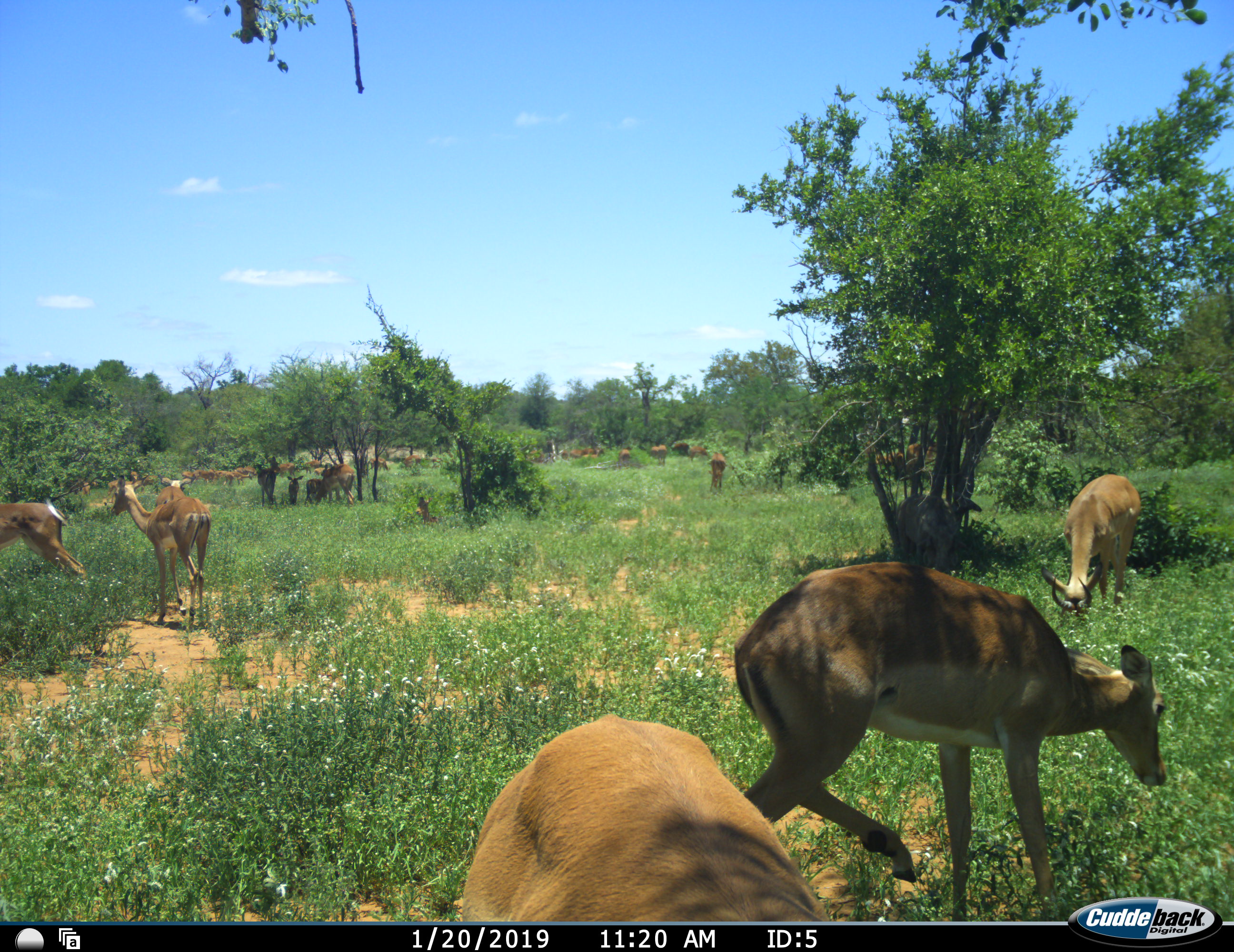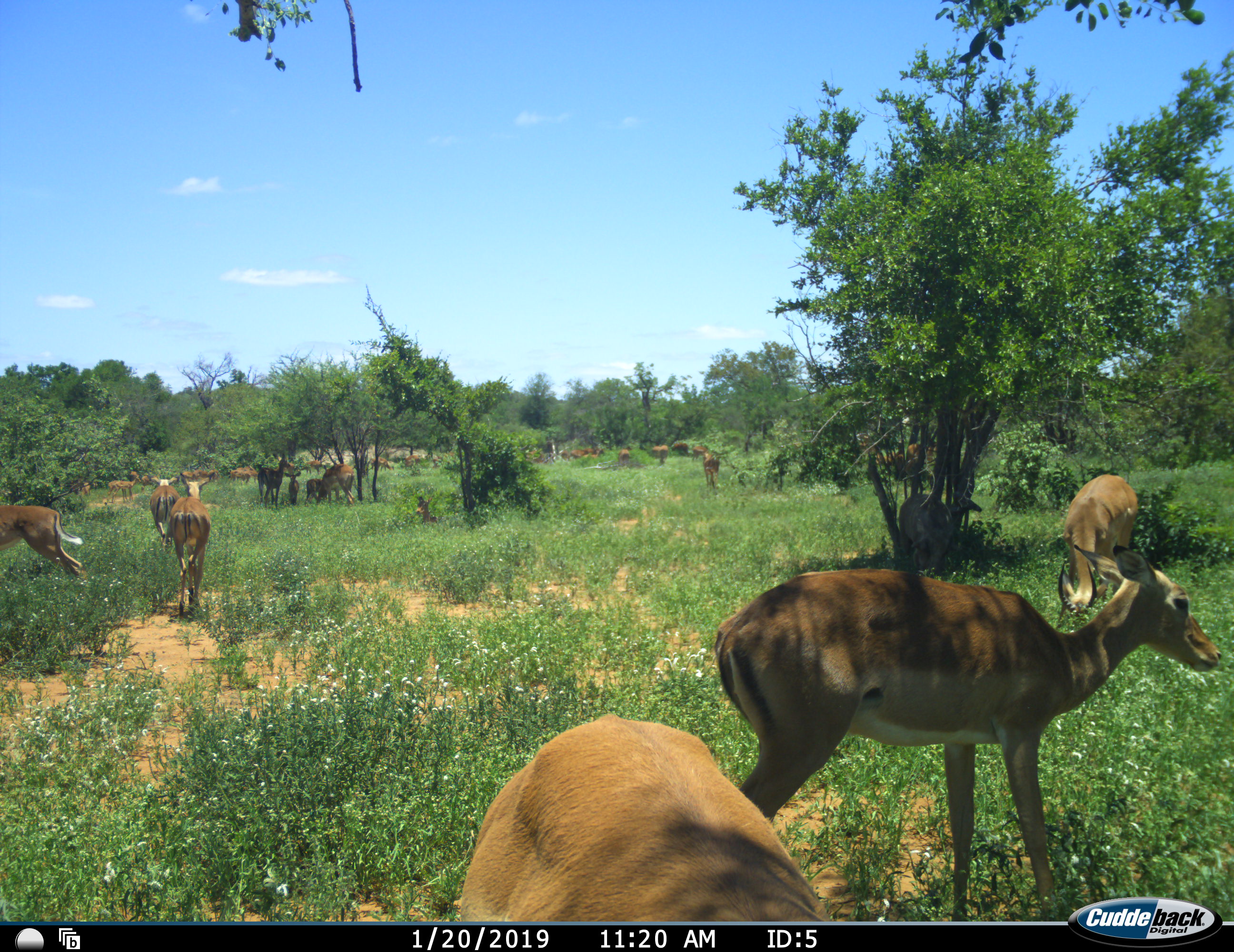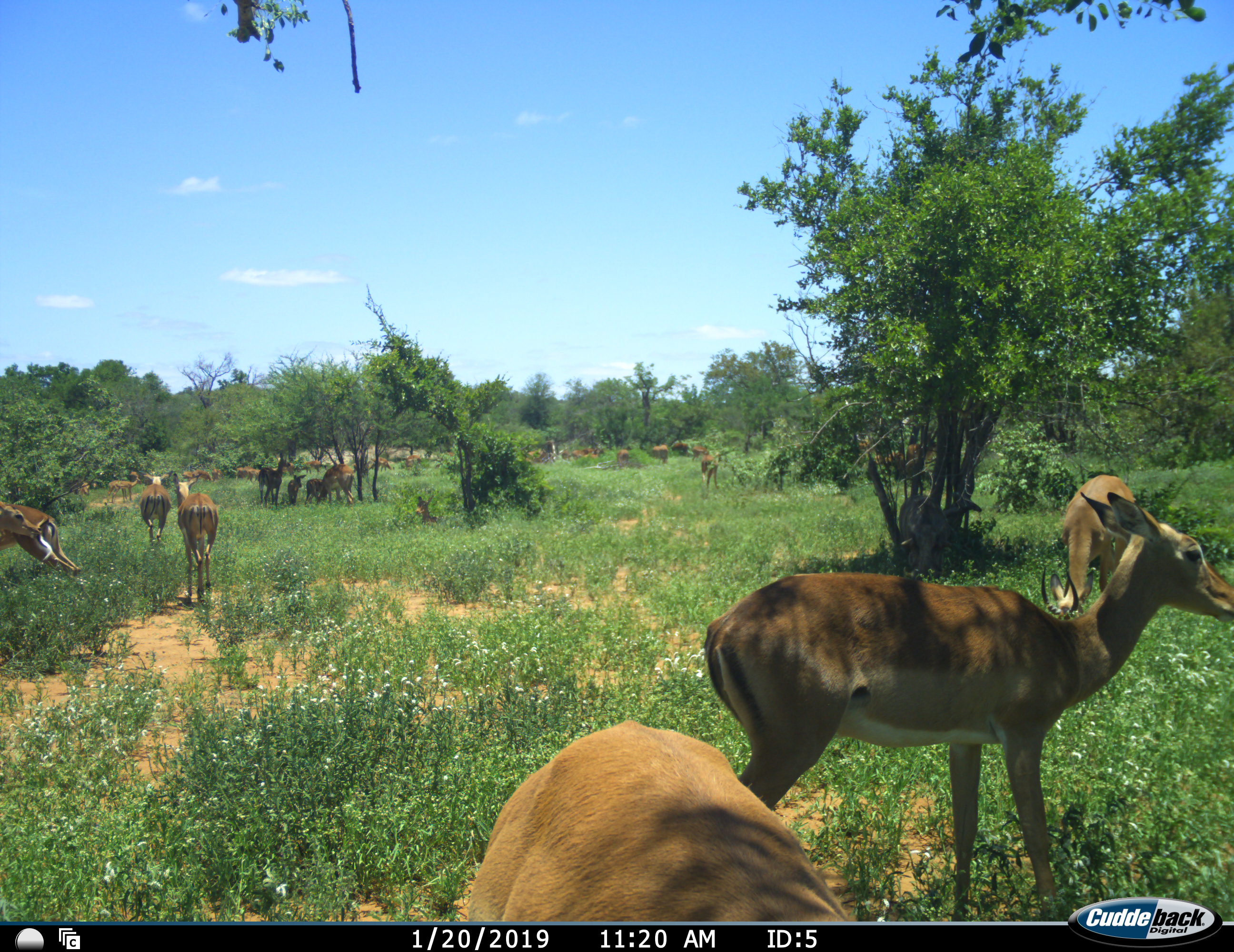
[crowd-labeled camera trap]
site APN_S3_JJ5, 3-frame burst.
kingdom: Animalia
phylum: Chordata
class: Mammalia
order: Artiodactyla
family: Bovidae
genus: Aepyceros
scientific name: Aepyceros melampus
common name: impala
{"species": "impala (Aepyceros melampus)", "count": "11-50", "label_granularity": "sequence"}